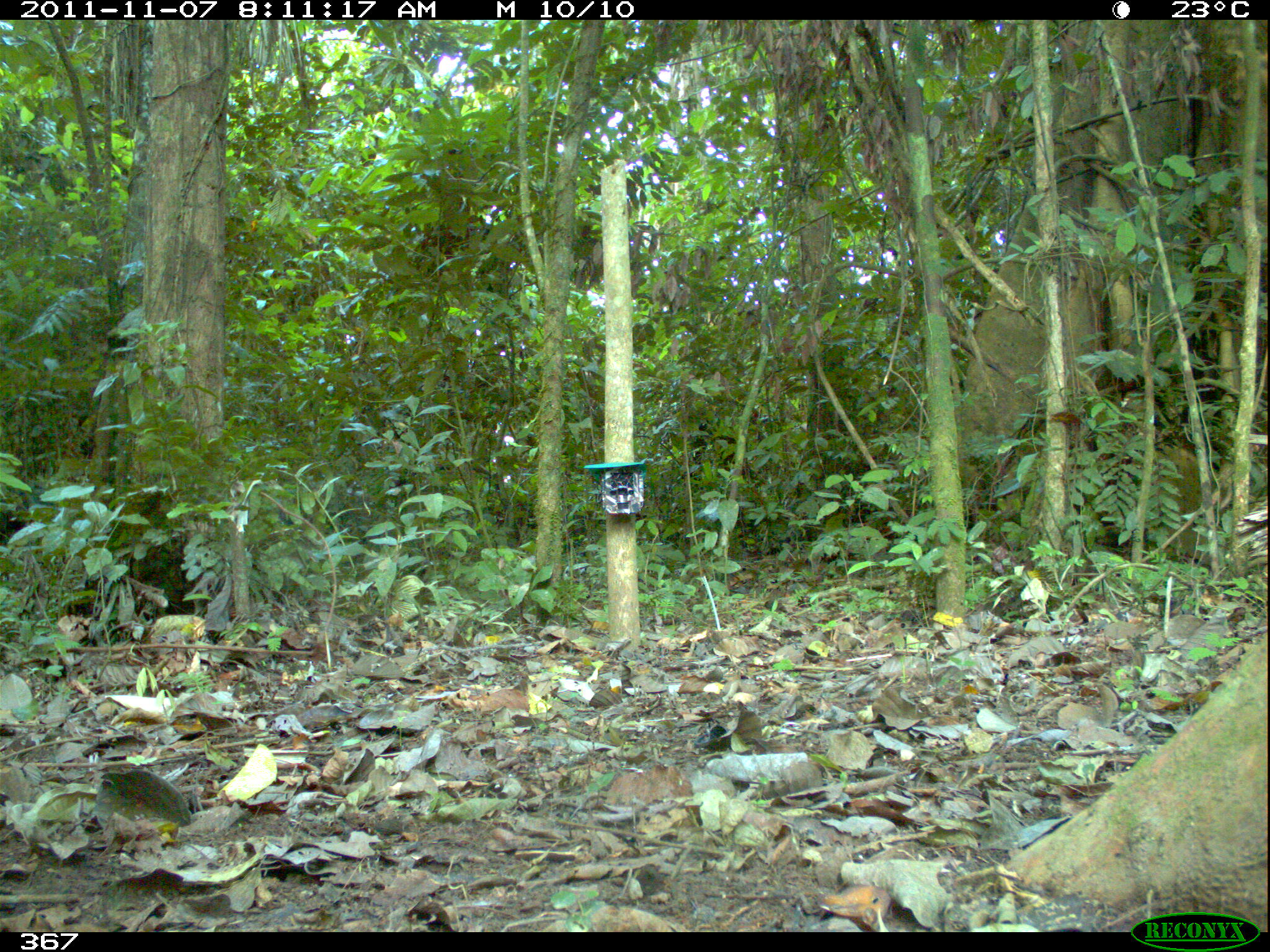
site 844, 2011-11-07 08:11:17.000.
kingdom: Animalia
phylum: Chordata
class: Mammalia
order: Artiodactyla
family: Tayassuidae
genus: Tayassu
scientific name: Tayassu pecari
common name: white-lipped peccary